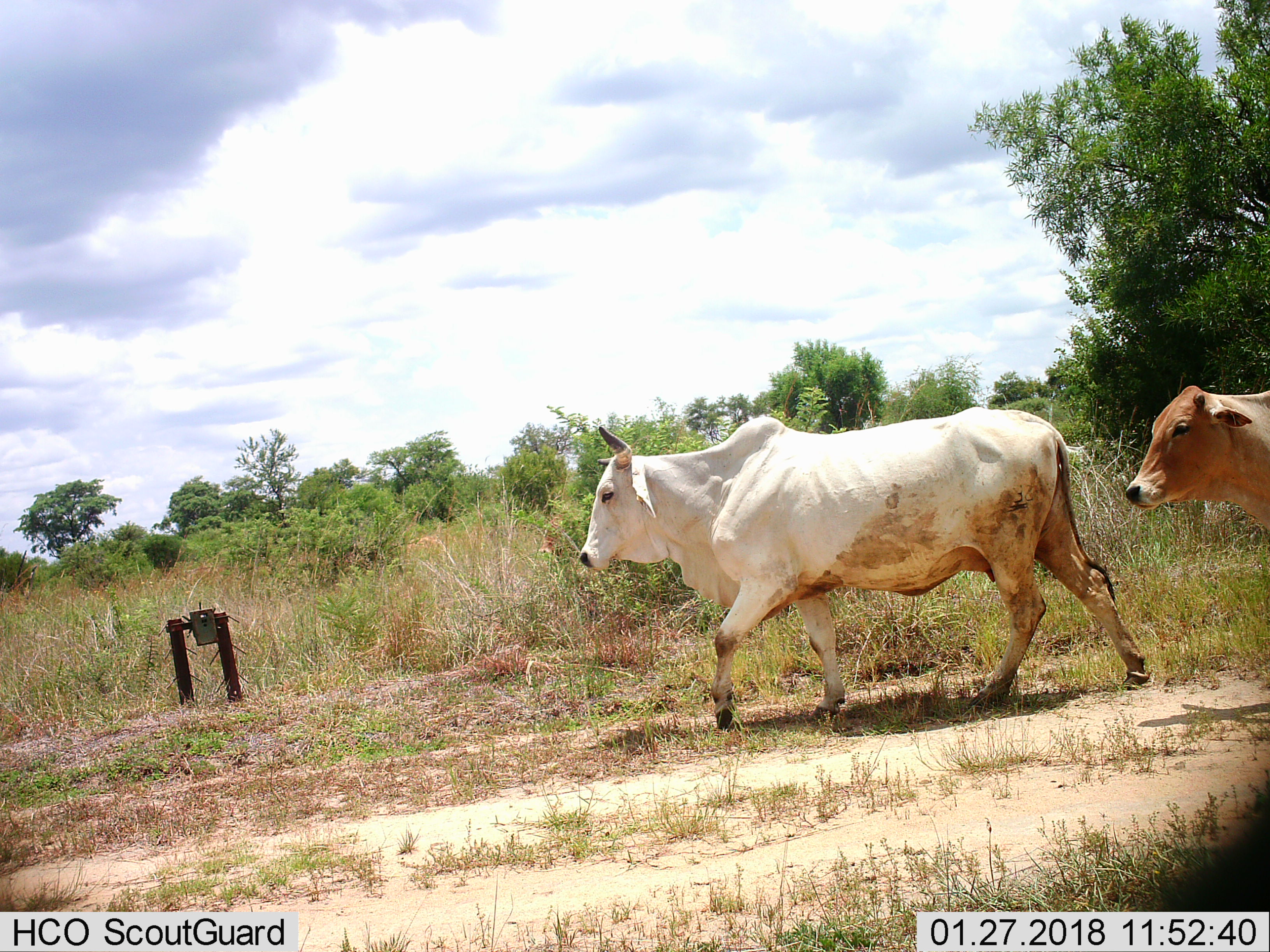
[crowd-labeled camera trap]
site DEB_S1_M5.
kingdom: Animalia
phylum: Chordata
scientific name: Vertebrata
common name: domestic animal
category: domesticanimal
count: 2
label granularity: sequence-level